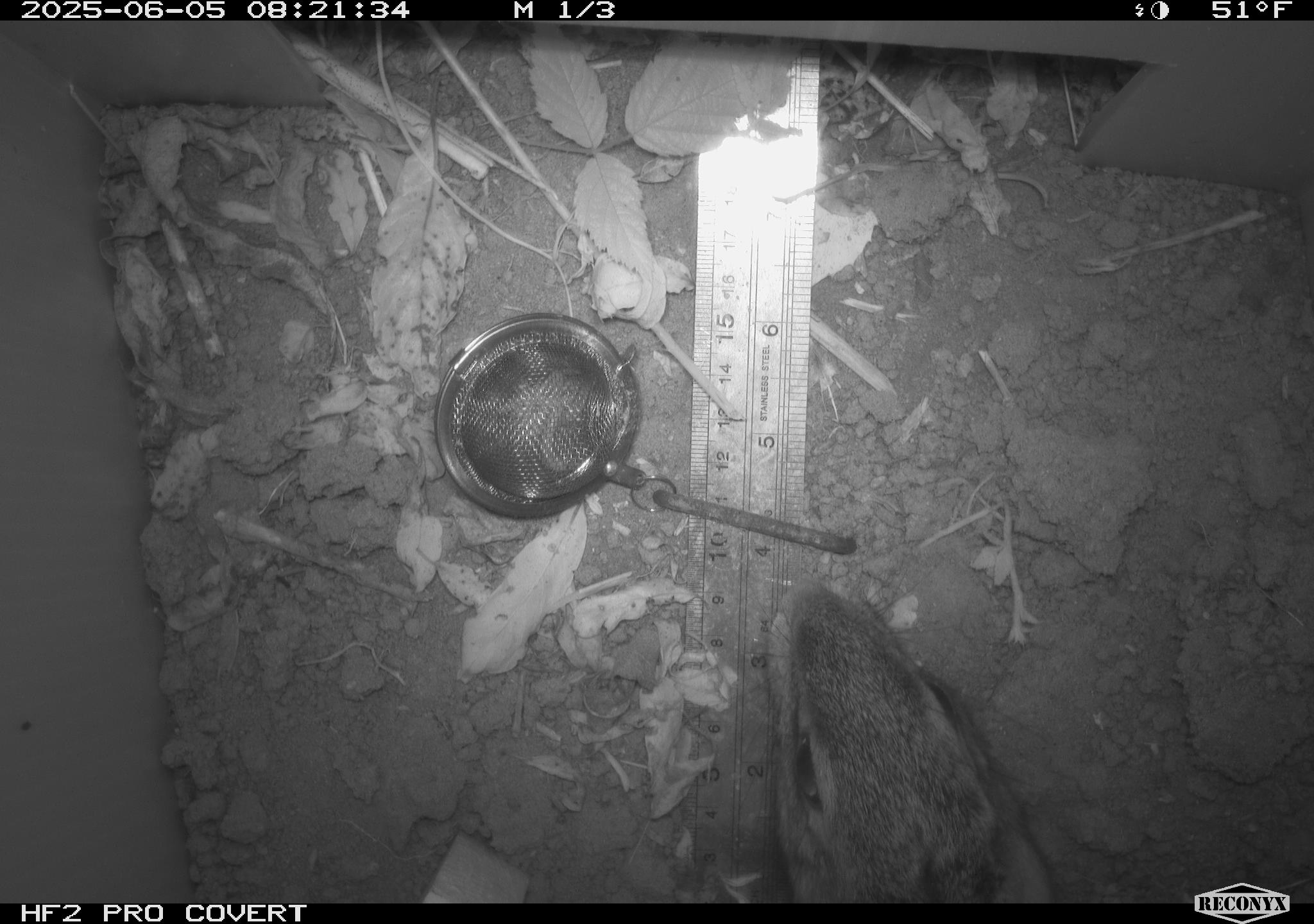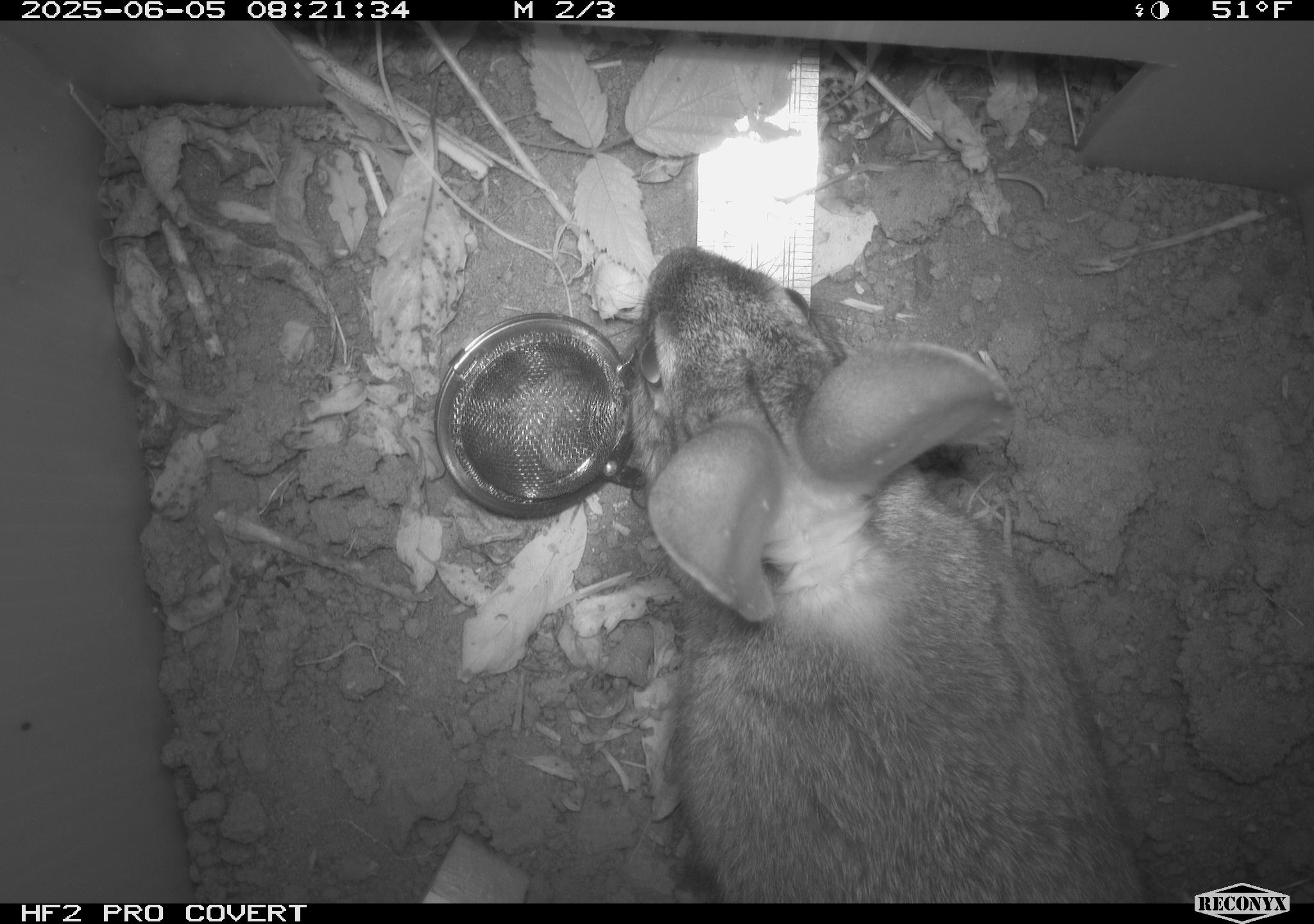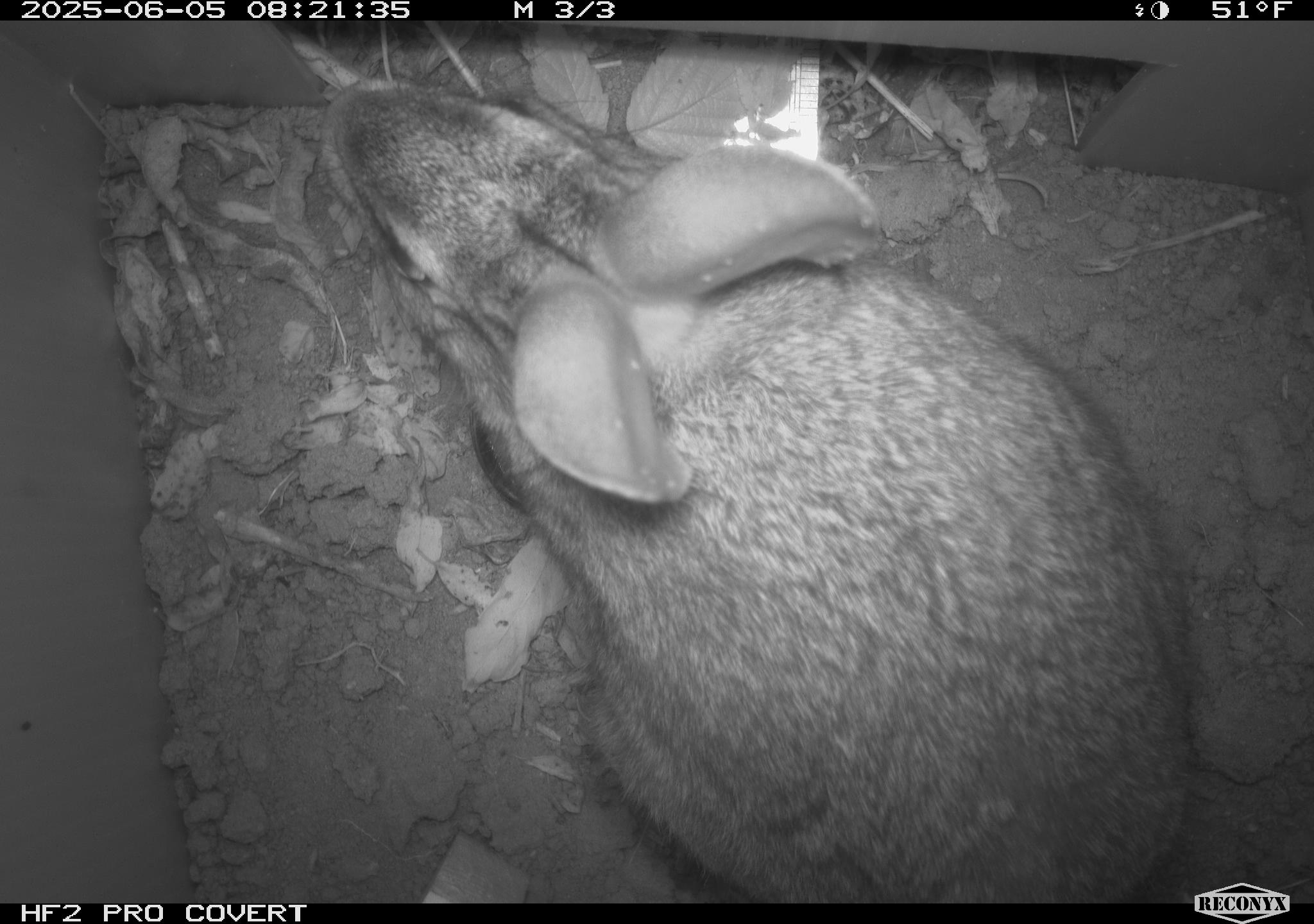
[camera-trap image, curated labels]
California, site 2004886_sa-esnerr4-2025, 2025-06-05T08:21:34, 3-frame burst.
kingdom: Animalia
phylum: Chordata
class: Mammalia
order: Lagomorpha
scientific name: Lagomorpha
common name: hares, rabbits, and pikas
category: lagomorpha order